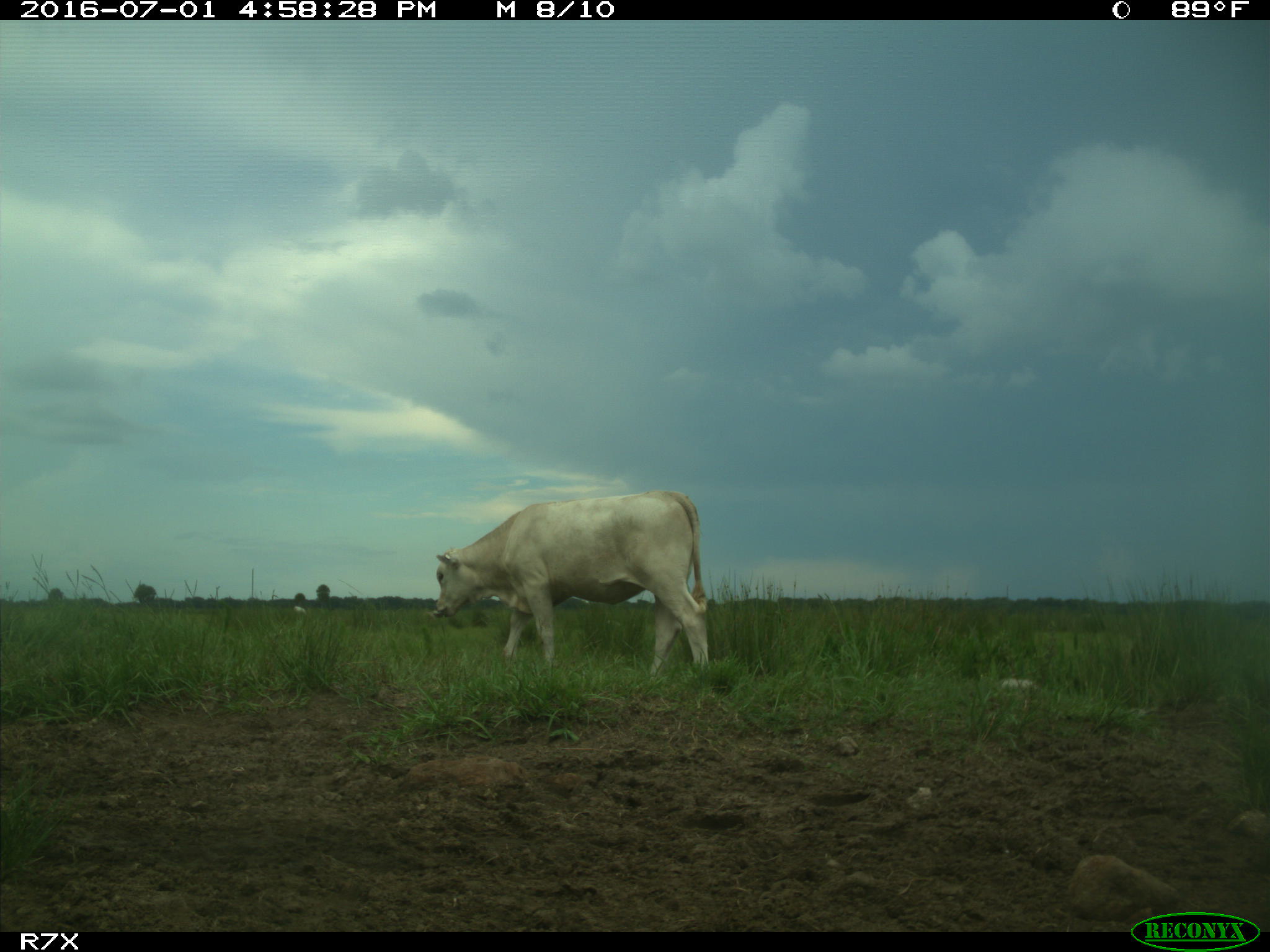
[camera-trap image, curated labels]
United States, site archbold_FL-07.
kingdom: Animalia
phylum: Chordata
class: Mammalia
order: Artiodactyla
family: Bovidae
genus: Bos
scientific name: Bos taurus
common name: domestic cow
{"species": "Bos taurus (domestic cow)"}